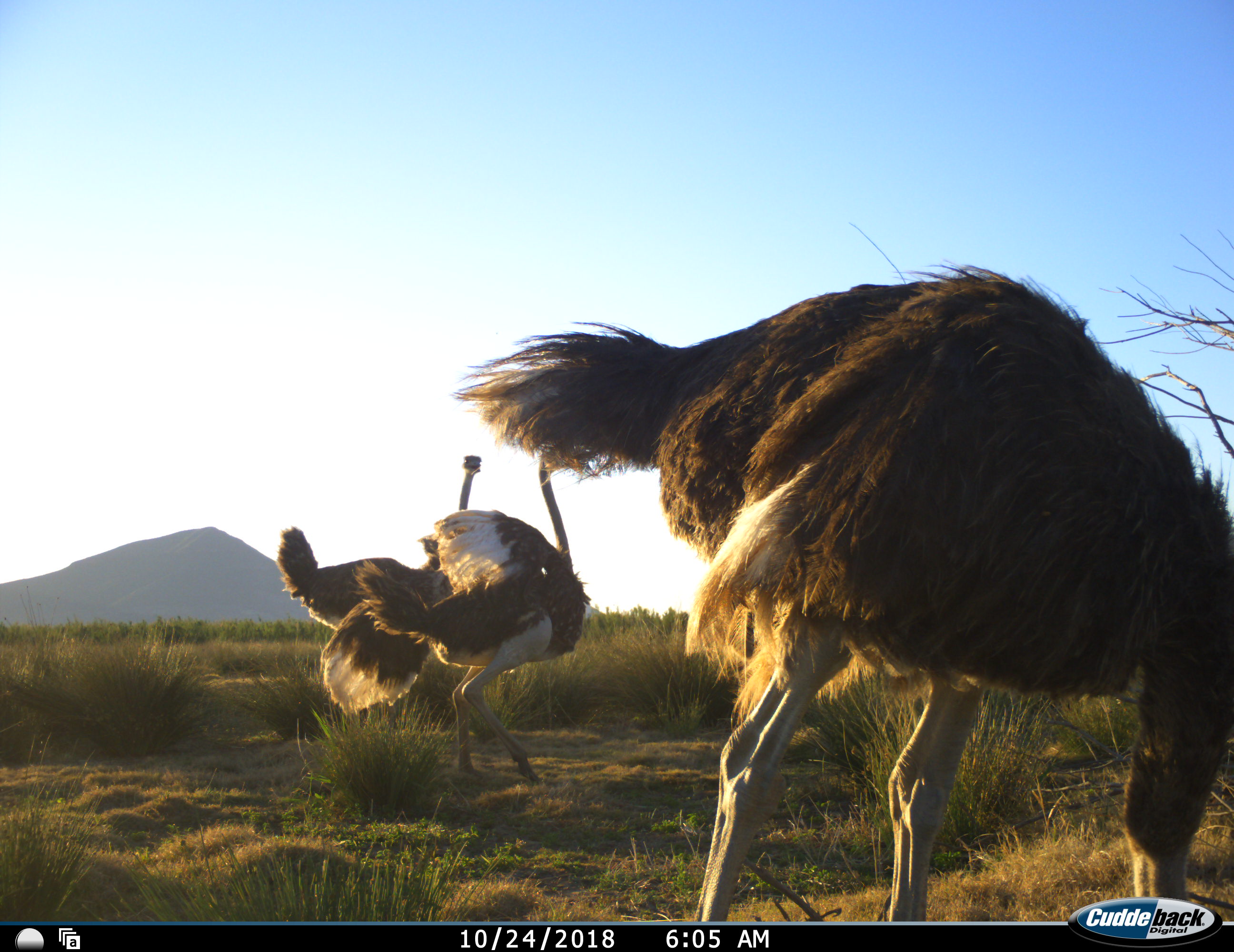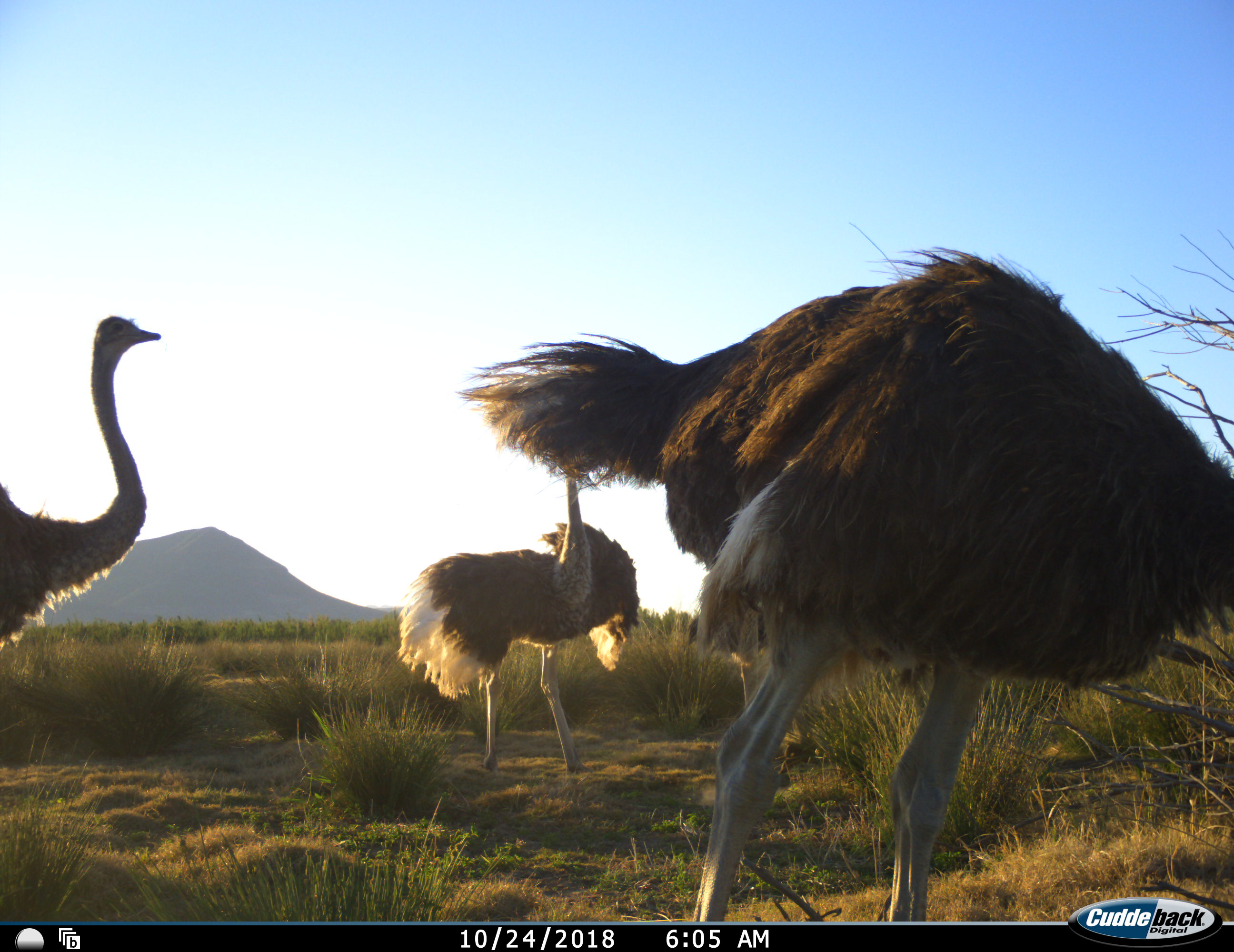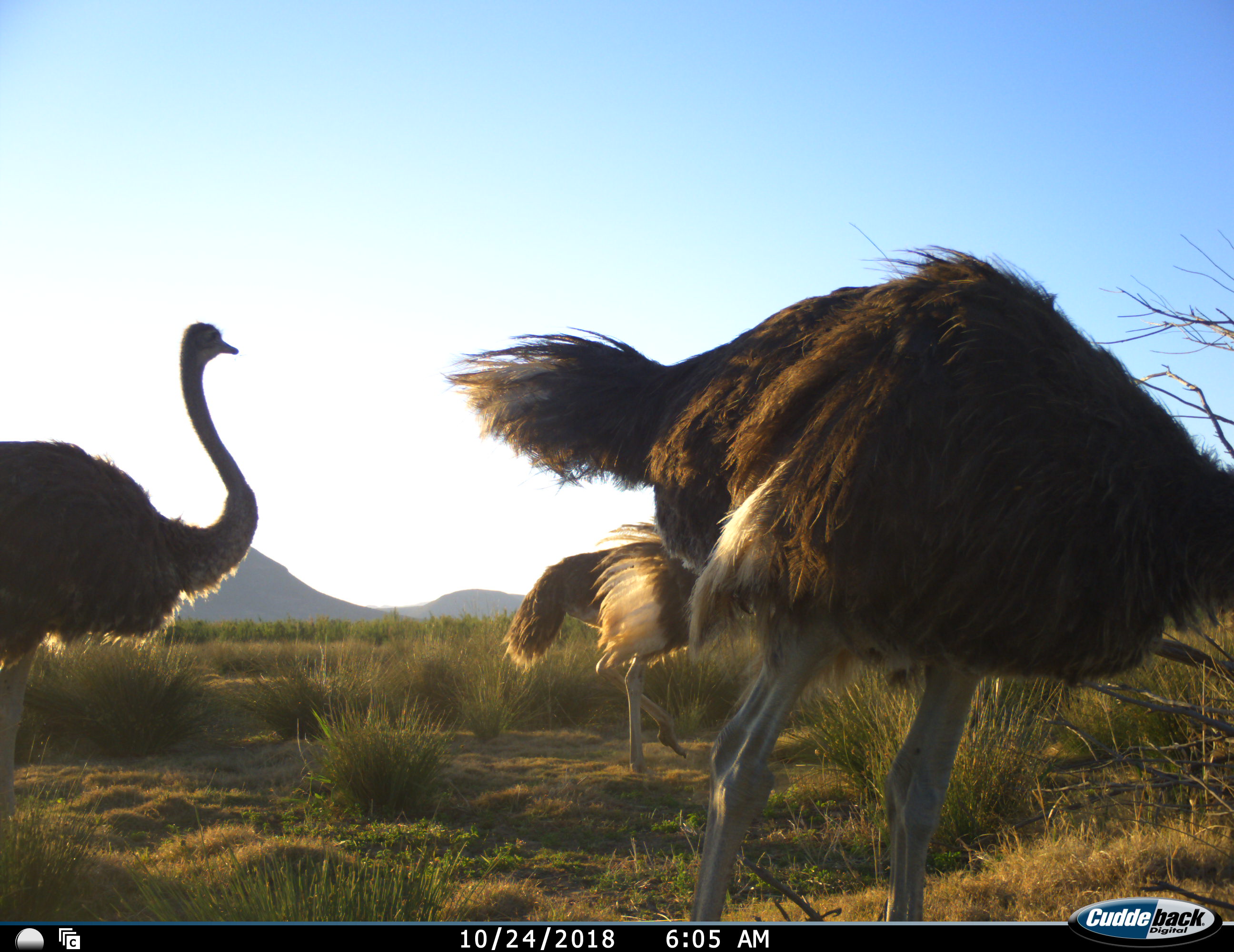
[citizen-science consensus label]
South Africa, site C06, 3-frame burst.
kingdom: Animalia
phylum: Chordata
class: Aves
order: Struthioniformes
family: Struthionidae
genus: Struthio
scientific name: Struthio camelus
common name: ostrich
Ostrich (Struthio camelus), count 4. Behavior (volunteer vote fractions): standing 44%, resting 0%, moving 89%, interacting 11%. Young present (vote fraction): 0%. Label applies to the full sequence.